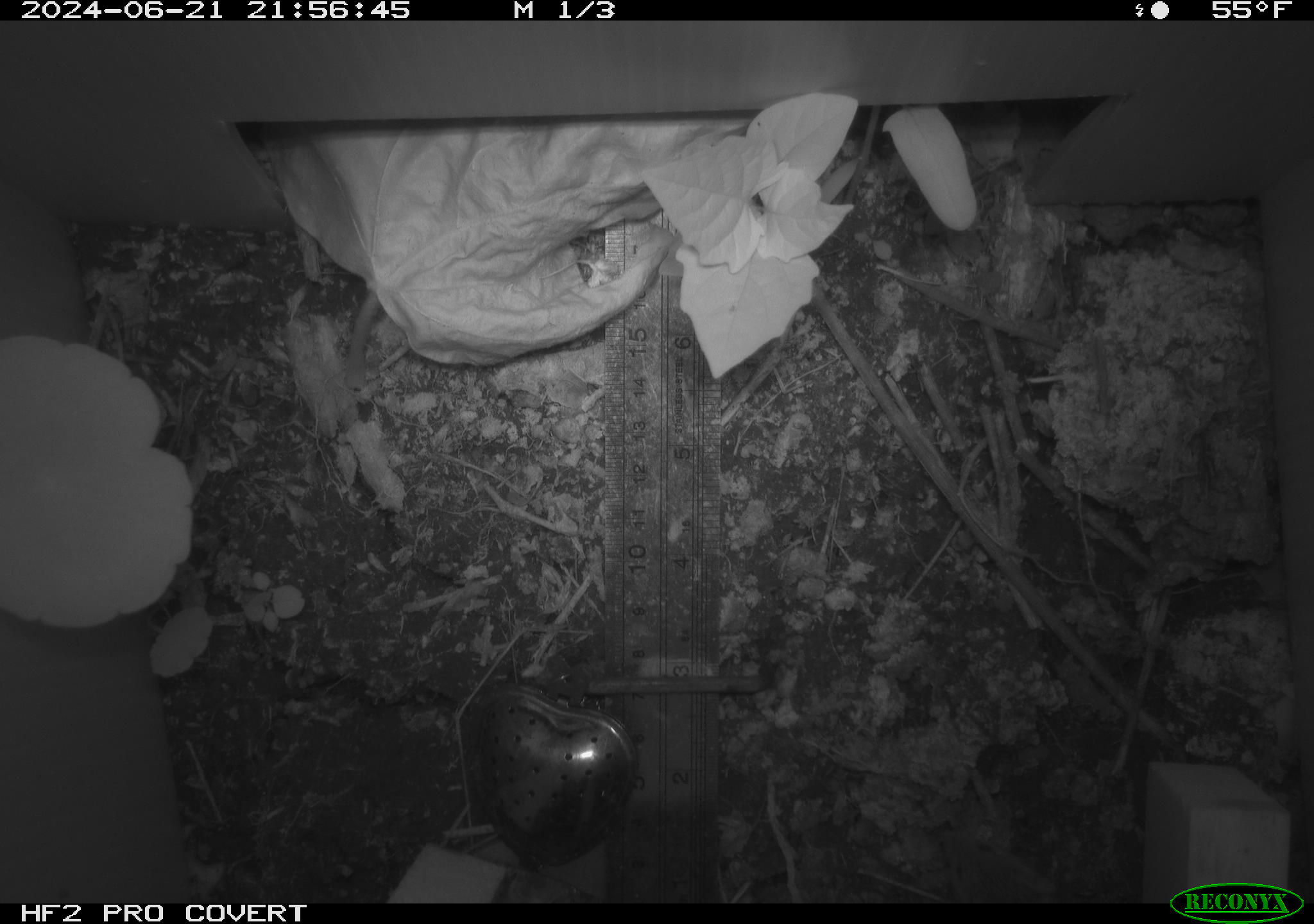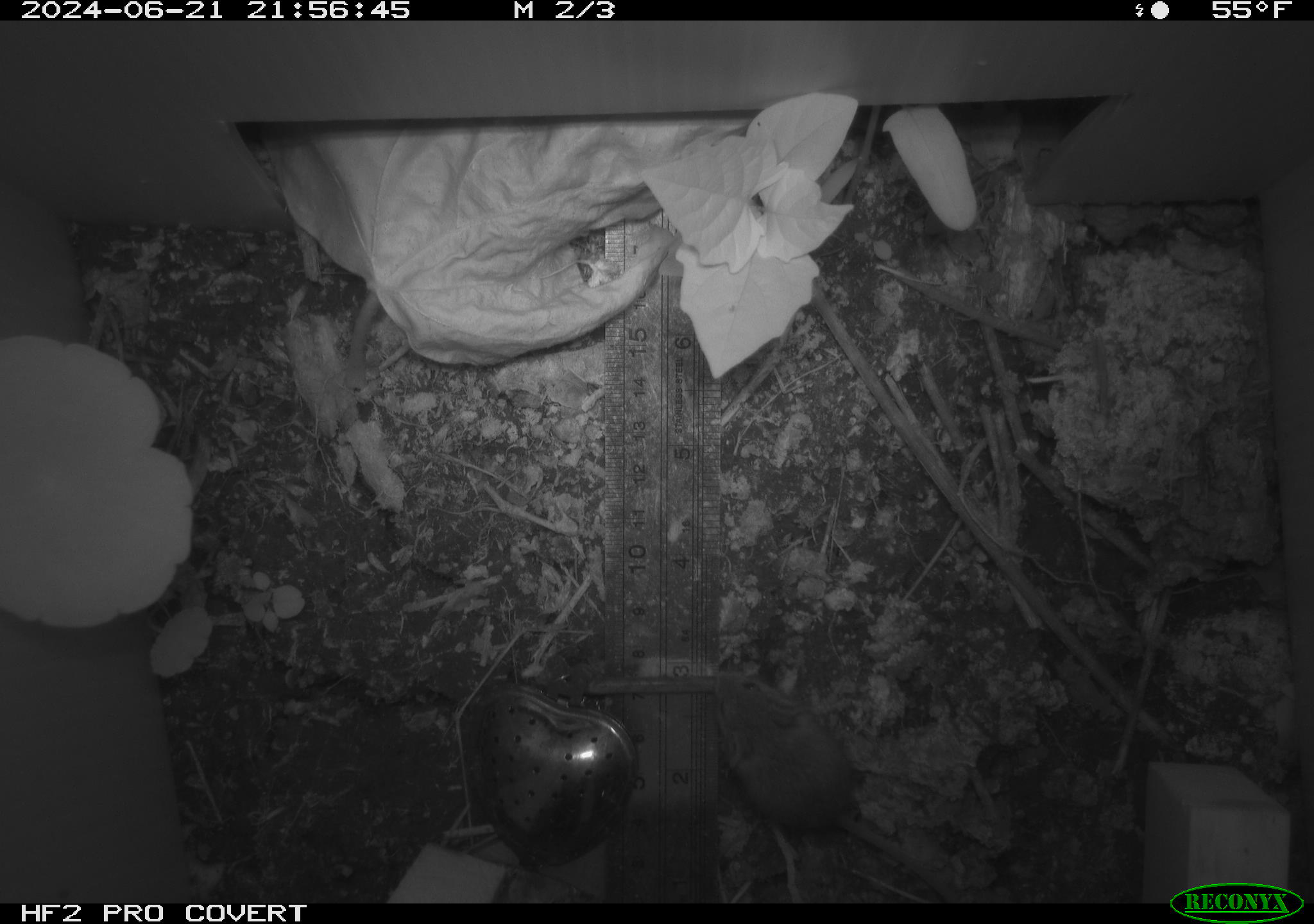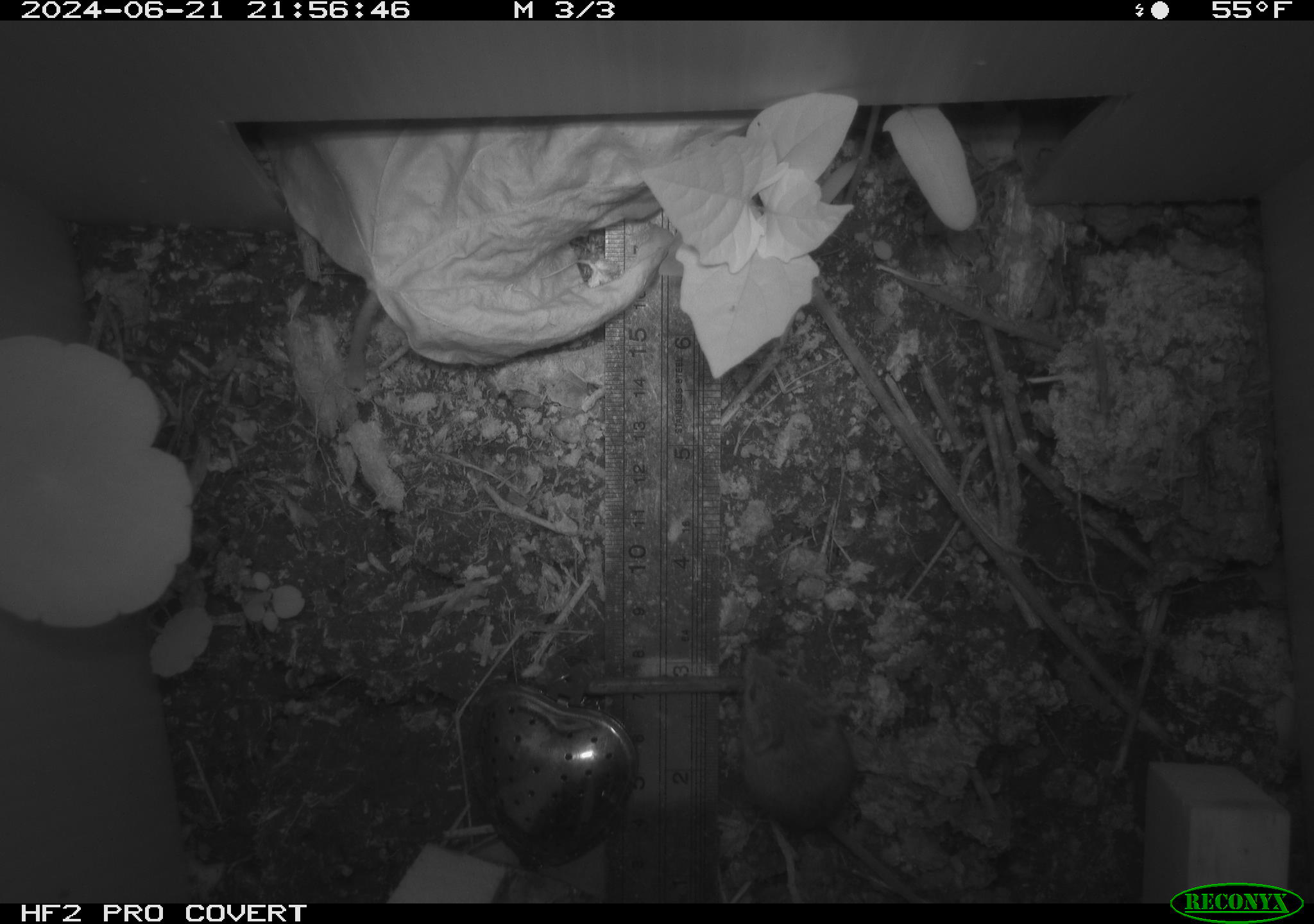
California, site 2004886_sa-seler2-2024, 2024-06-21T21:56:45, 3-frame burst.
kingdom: Animalia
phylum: Chordata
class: Mammalia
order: Rodentia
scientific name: Rodentia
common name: mouse species